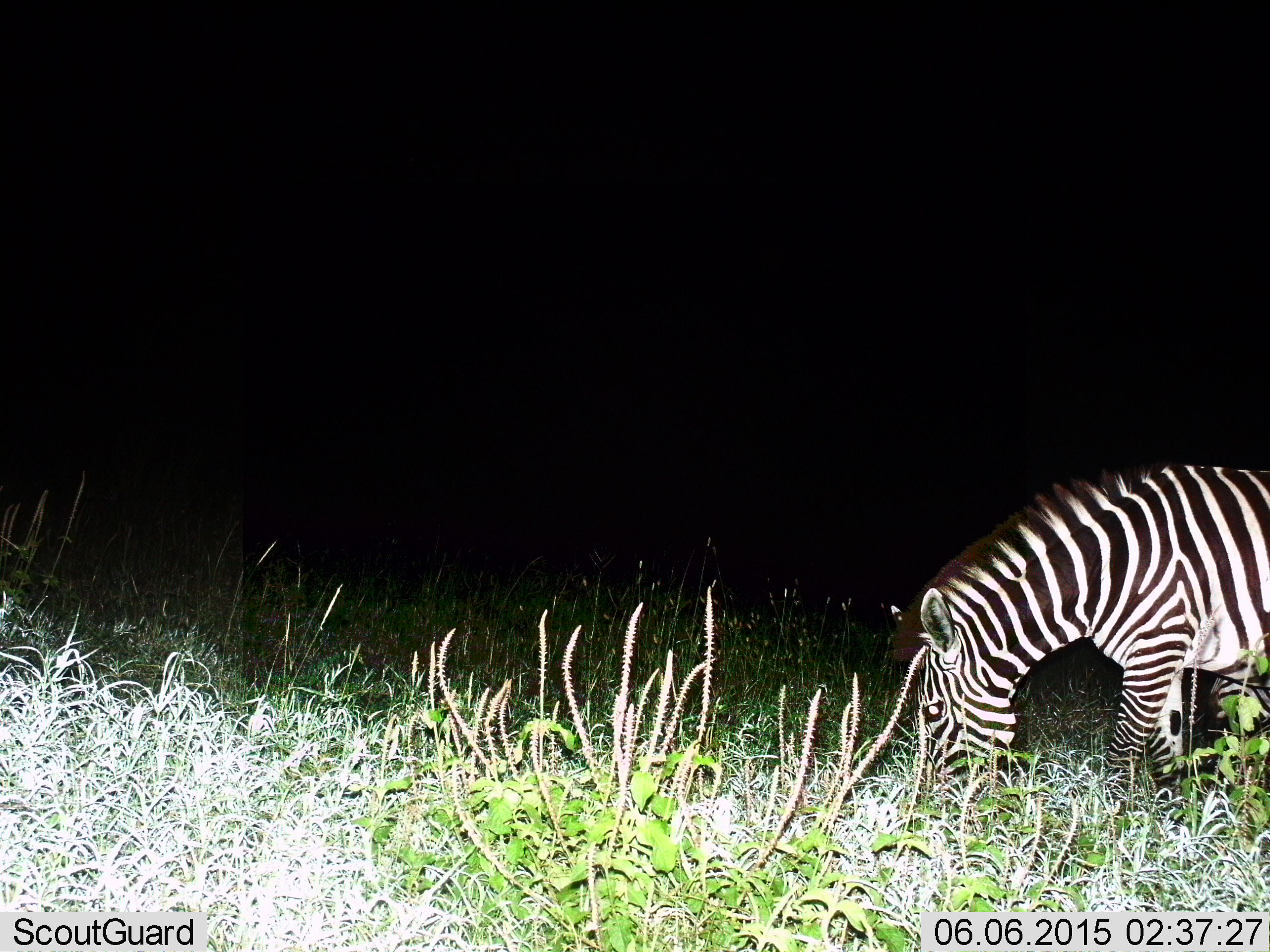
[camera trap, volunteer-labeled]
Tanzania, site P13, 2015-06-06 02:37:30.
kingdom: Animalia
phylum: Chordata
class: Mammalia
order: Perissodactyla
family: Equidae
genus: Equus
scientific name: Equus quagga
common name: plains zebra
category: zebra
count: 1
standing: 30%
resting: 0%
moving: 0%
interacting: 0%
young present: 0%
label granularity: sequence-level